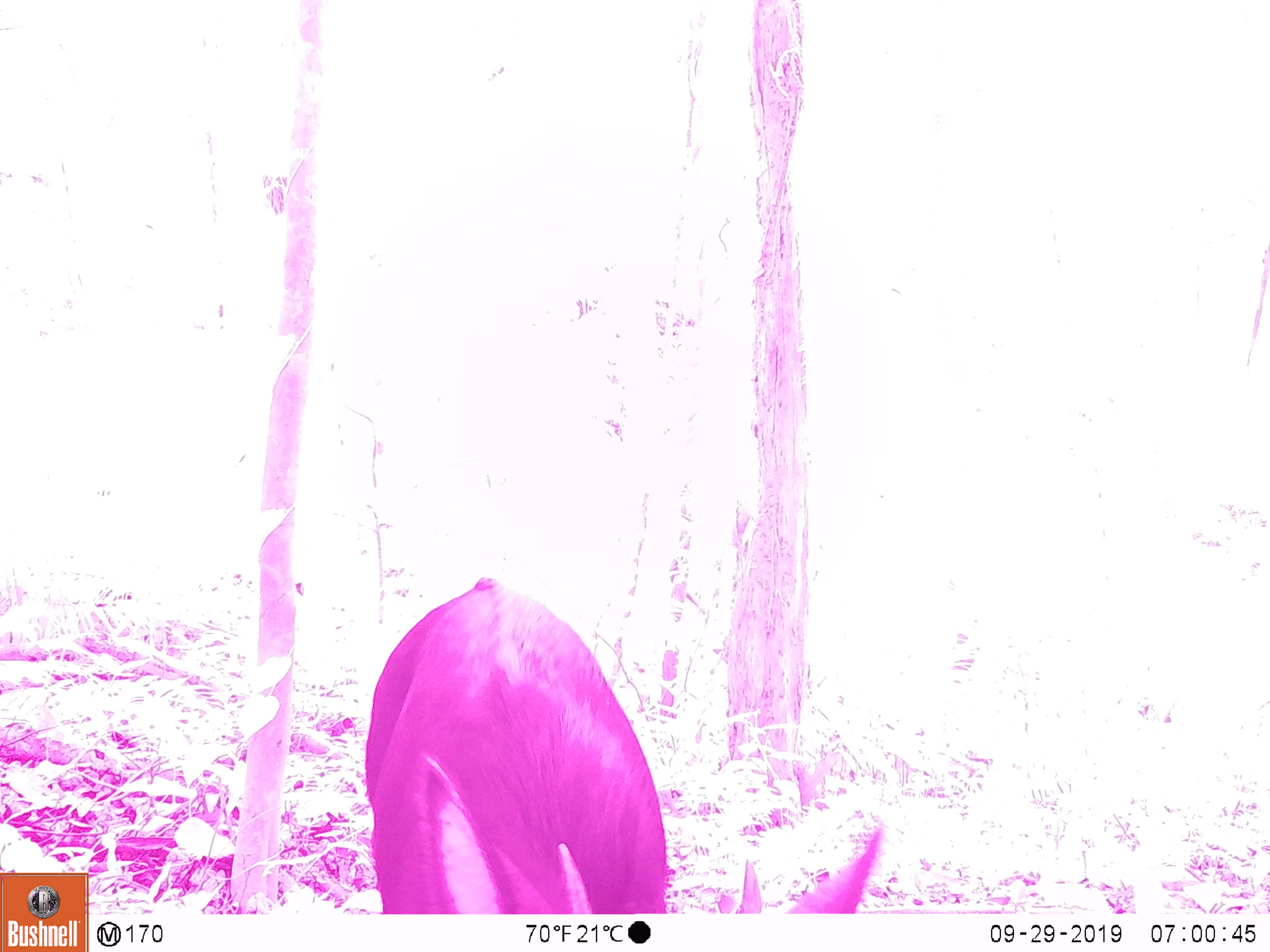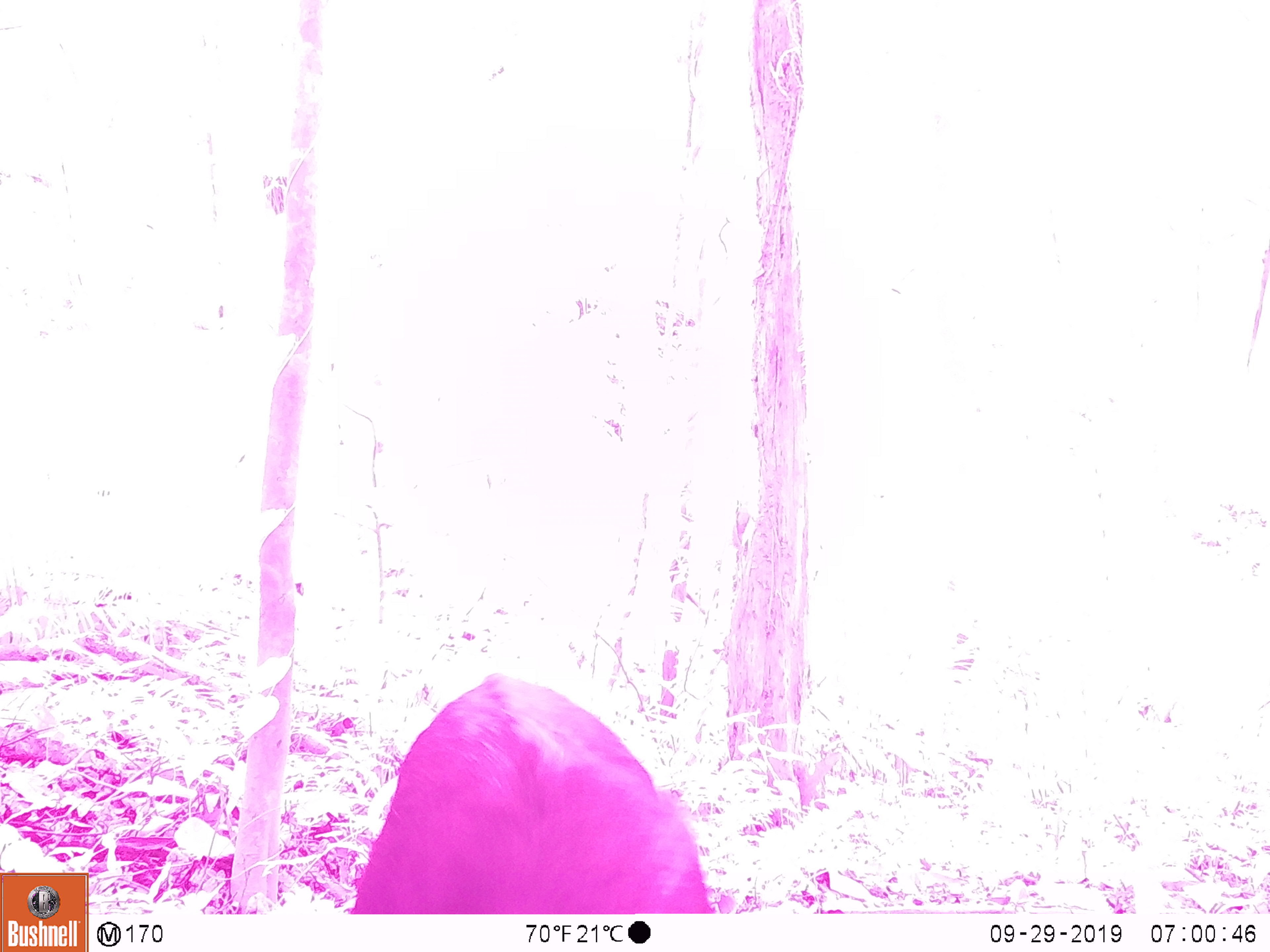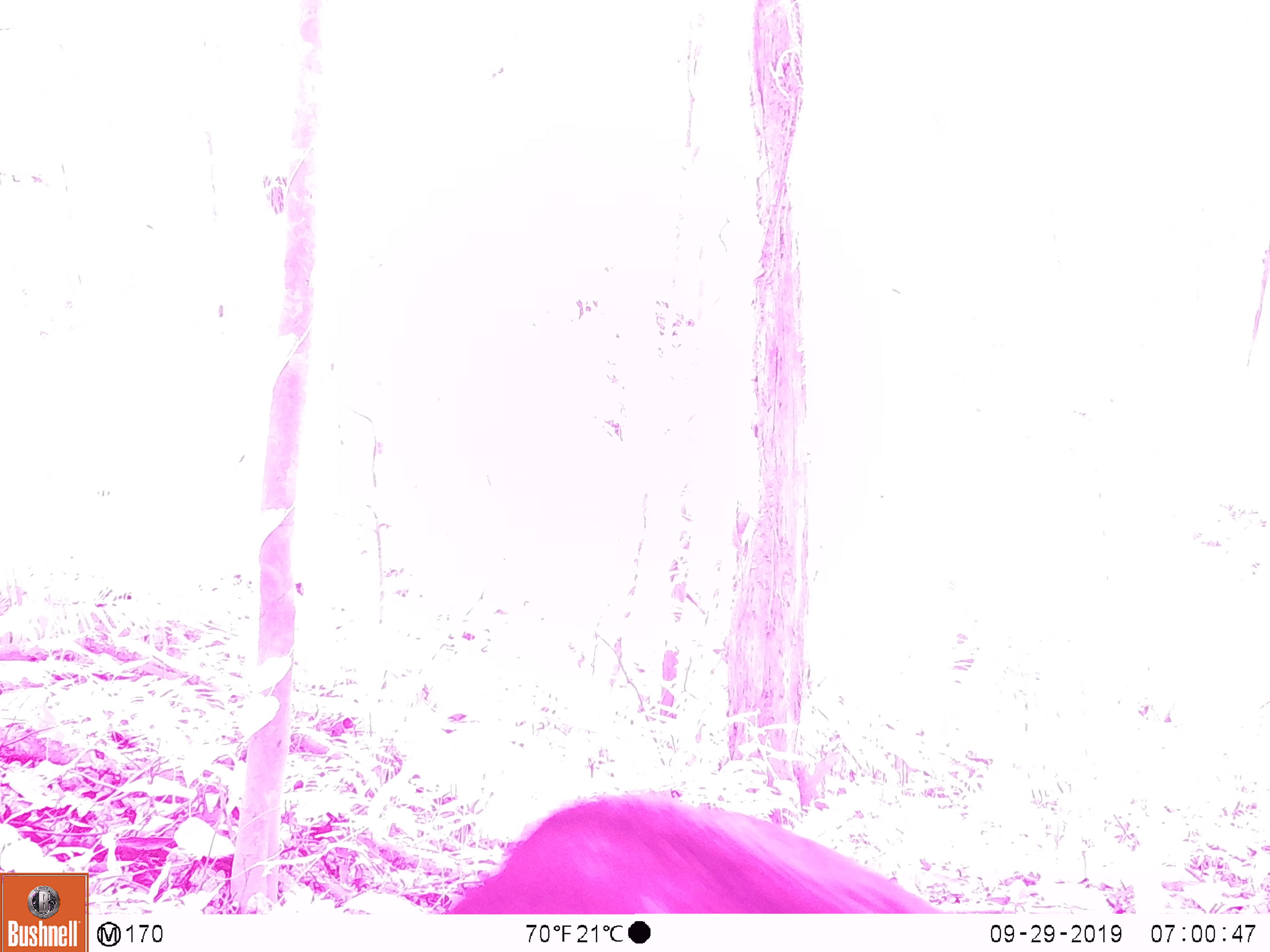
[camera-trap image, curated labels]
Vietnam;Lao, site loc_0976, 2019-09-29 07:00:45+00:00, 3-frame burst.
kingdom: Animalia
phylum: Chordata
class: Mammalia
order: Artiodactyla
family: Bovidae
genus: Capricornis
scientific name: Capricornis sumatraensis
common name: chinese serow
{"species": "chinese serow (Capricornis sumatraensis)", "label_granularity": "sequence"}